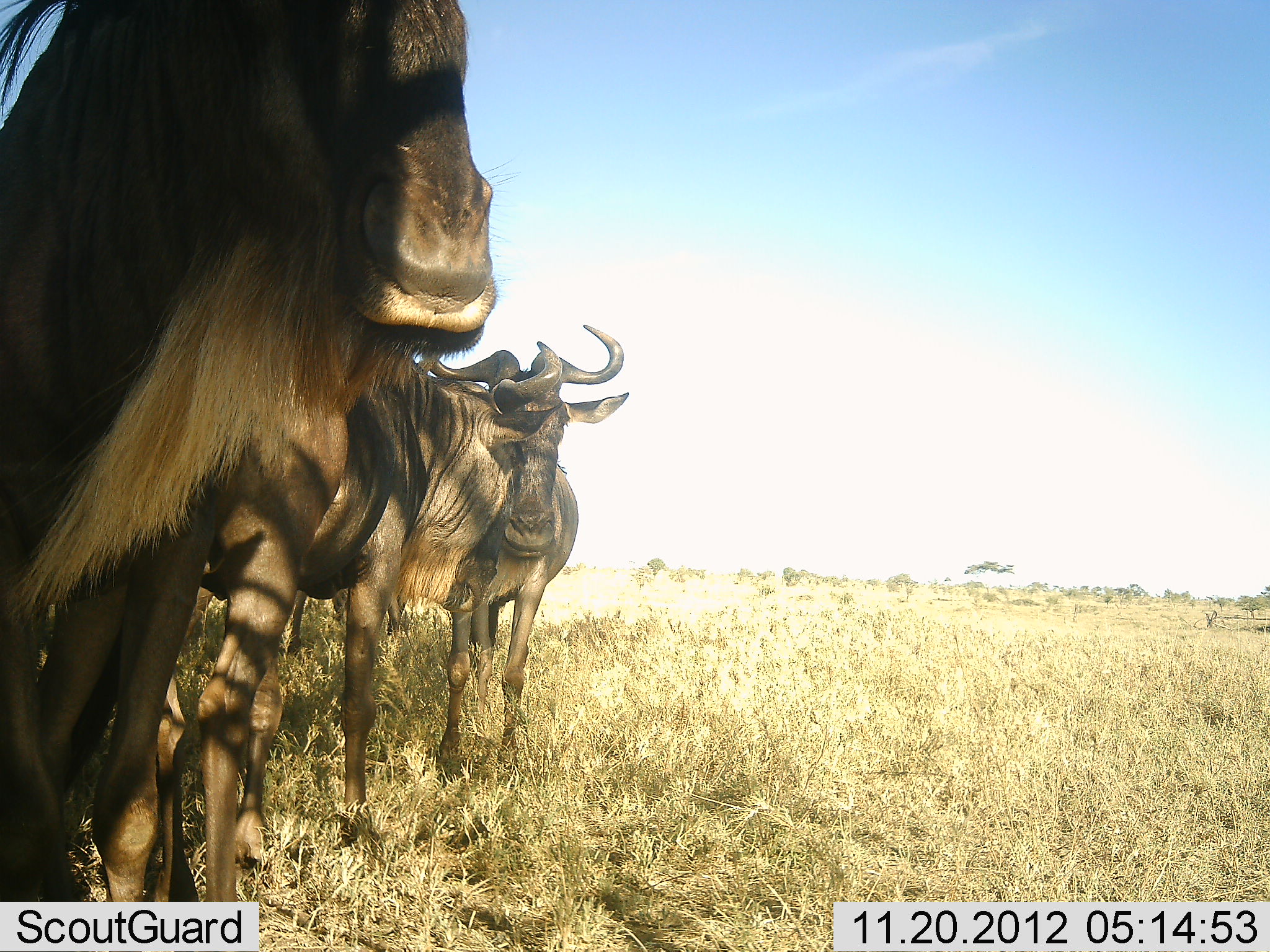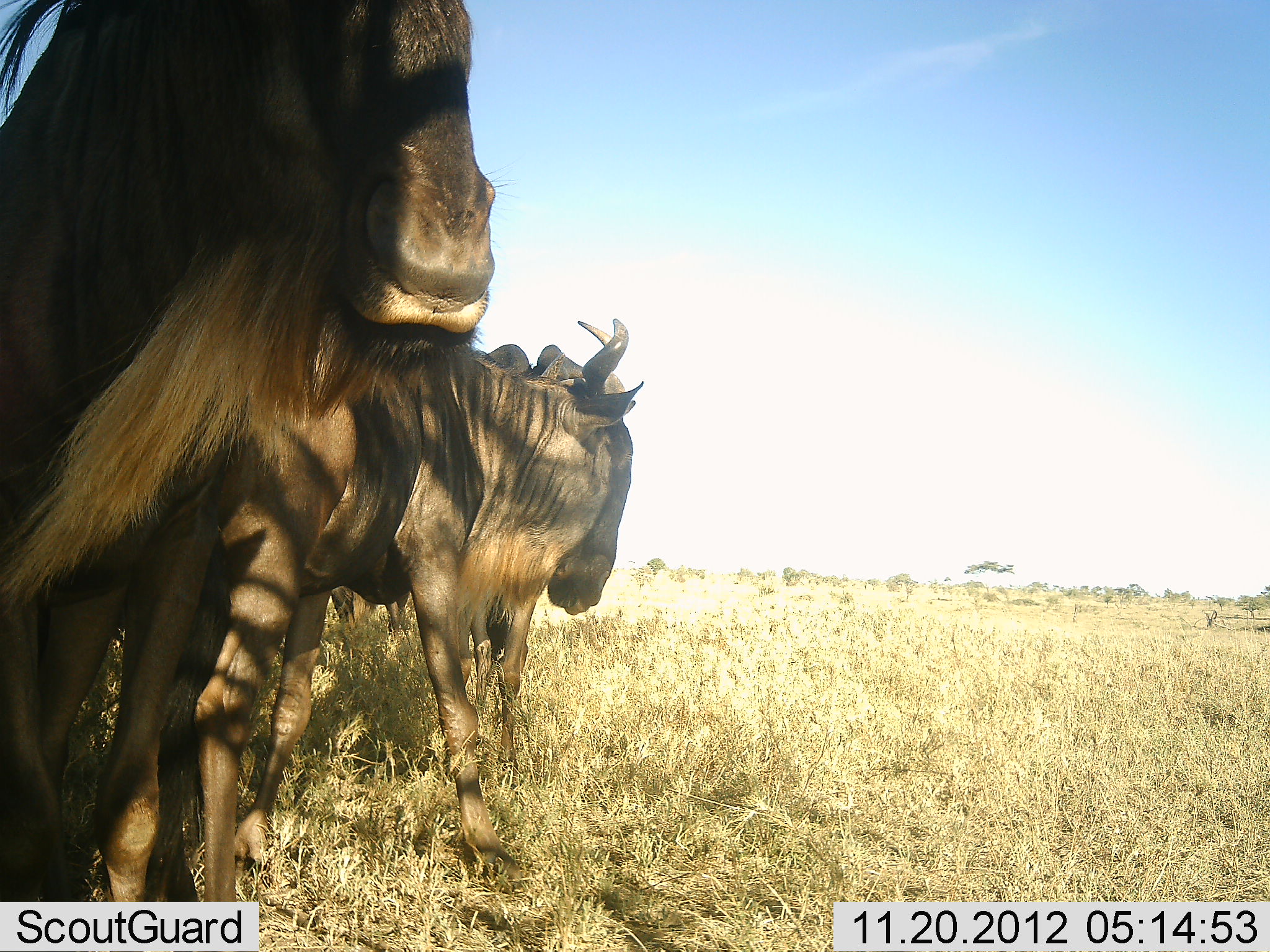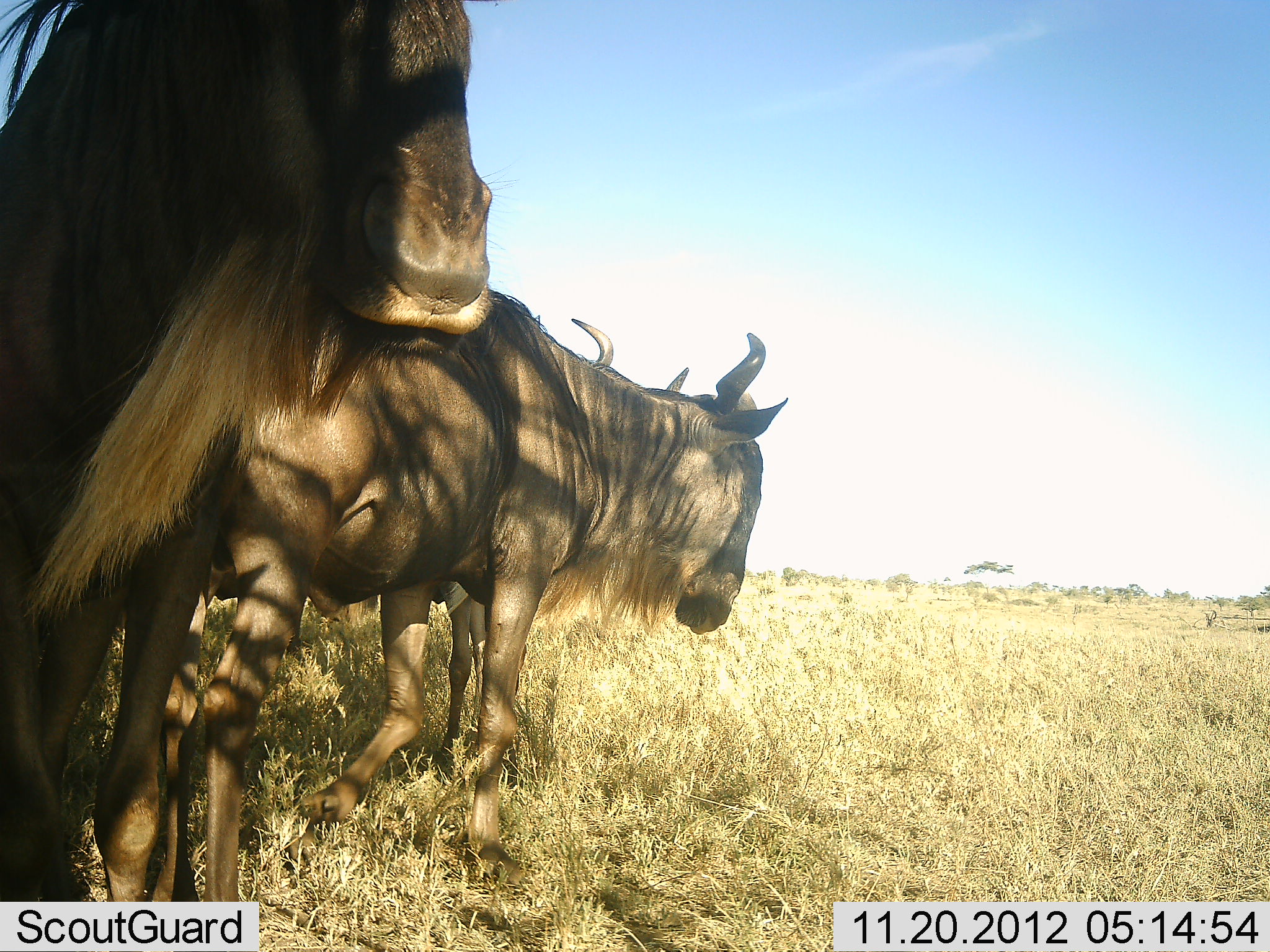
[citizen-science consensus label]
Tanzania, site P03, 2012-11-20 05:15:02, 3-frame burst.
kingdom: Animalia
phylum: Chordata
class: Mammalia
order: Artiodactyla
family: Bovidae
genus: Connochaetes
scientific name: Connochaetes taurinus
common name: blue wildebeest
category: wildebeest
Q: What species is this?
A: Wildebeest (blue wildebeest) (Connochaetes taurinus).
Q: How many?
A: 3.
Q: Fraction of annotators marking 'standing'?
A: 90%.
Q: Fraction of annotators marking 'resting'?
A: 0%.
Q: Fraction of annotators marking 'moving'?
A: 30%.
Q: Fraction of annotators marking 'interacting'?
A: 0%.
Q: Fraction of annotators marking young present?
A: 0%.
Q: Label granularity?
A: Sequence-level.